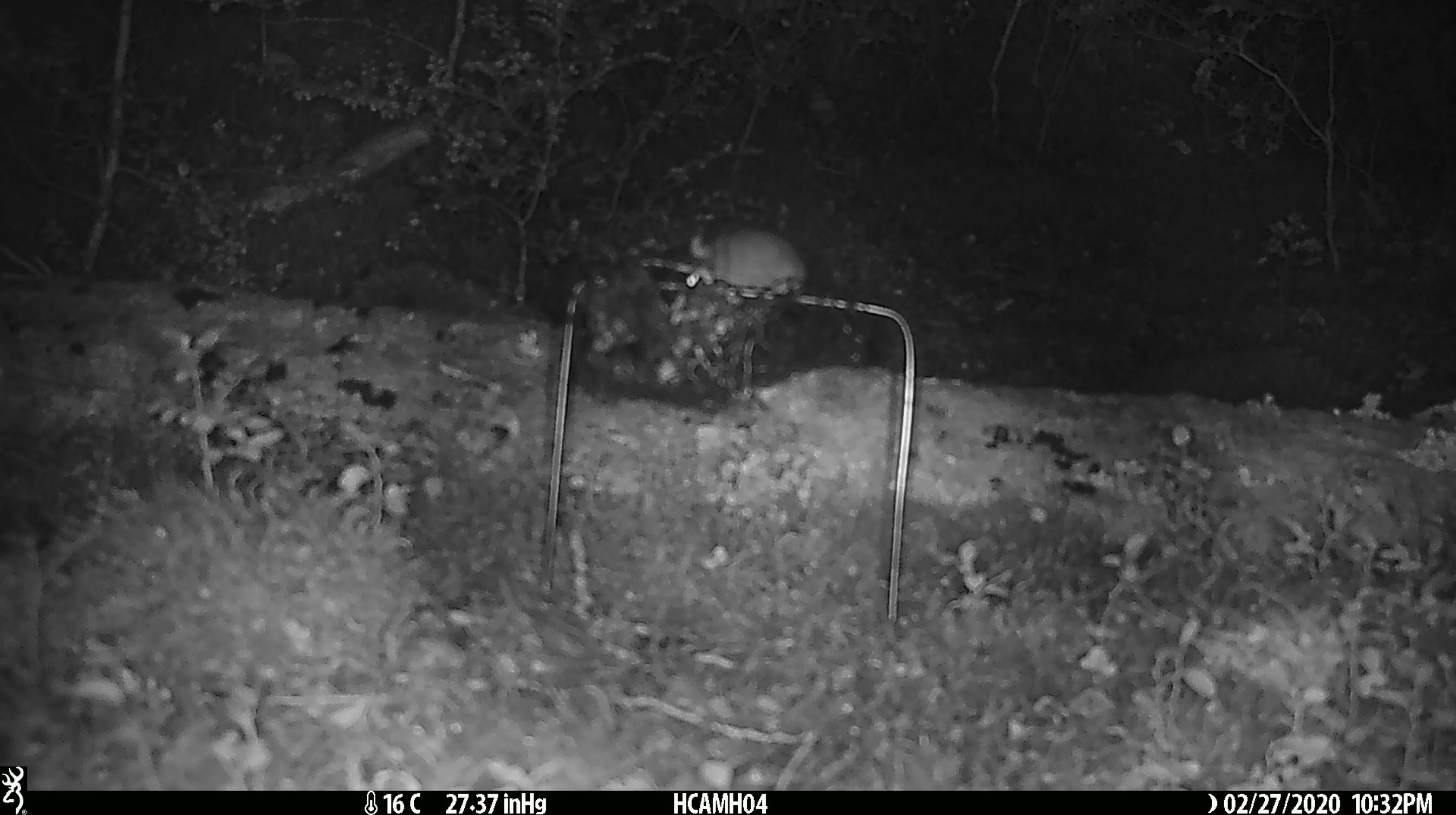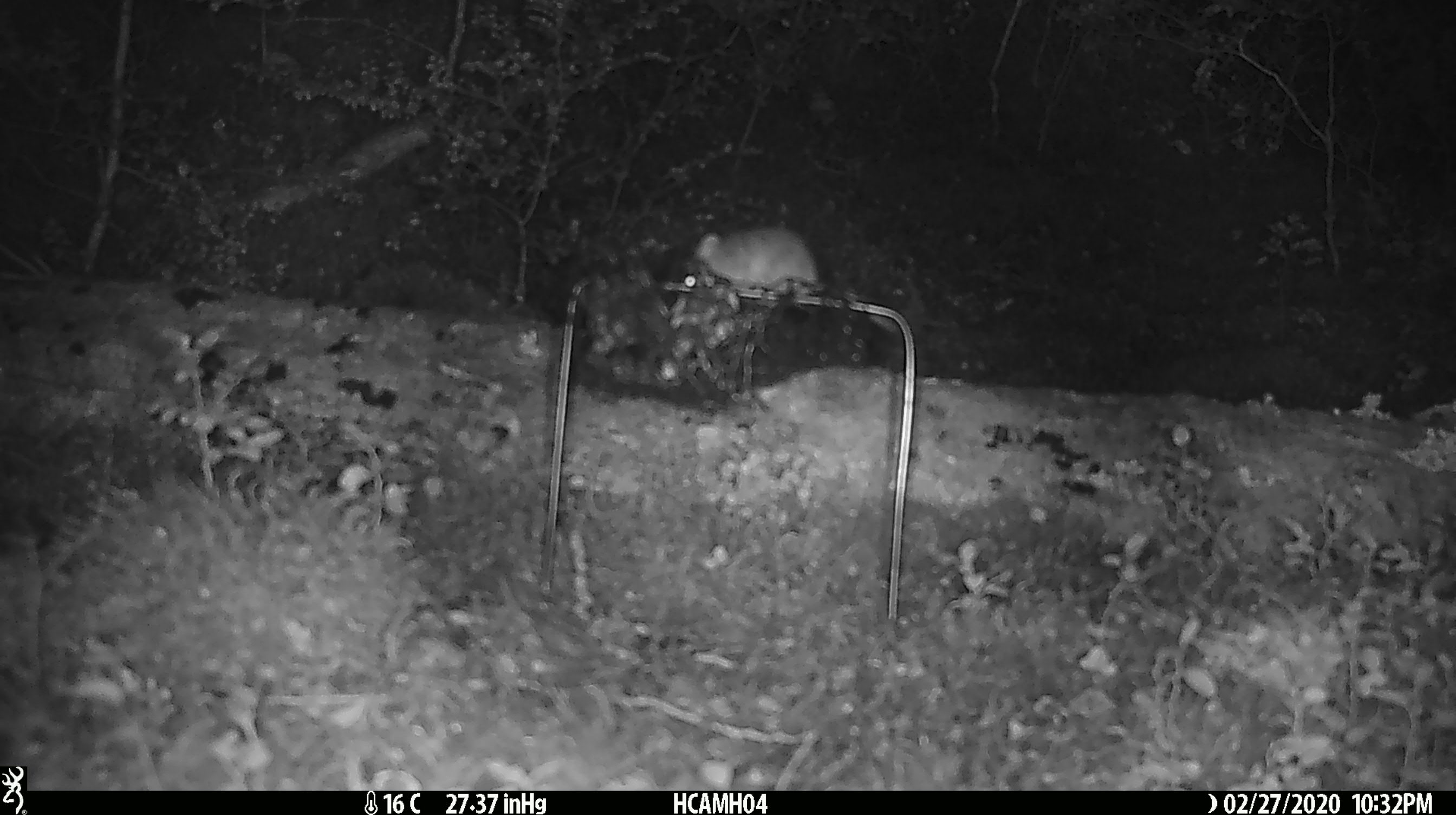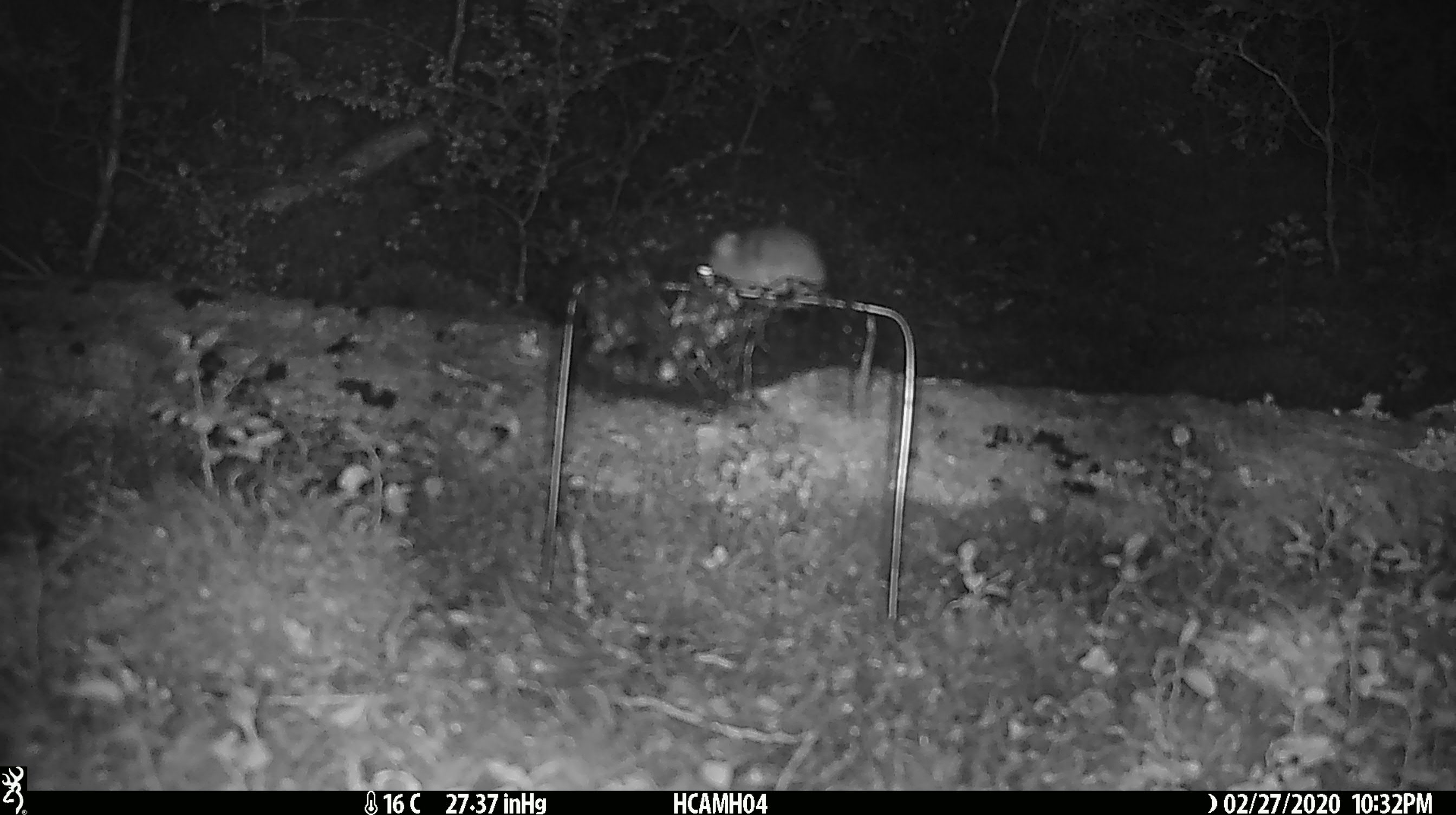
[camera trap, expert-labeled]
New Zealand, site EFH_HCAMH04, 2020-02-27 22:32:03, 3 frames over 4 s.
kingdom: Animalia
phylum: Chordata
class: Mammalia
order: Rodentia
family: Muridae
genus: Mus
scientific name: Mus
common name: mouse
Mouse (Mus).